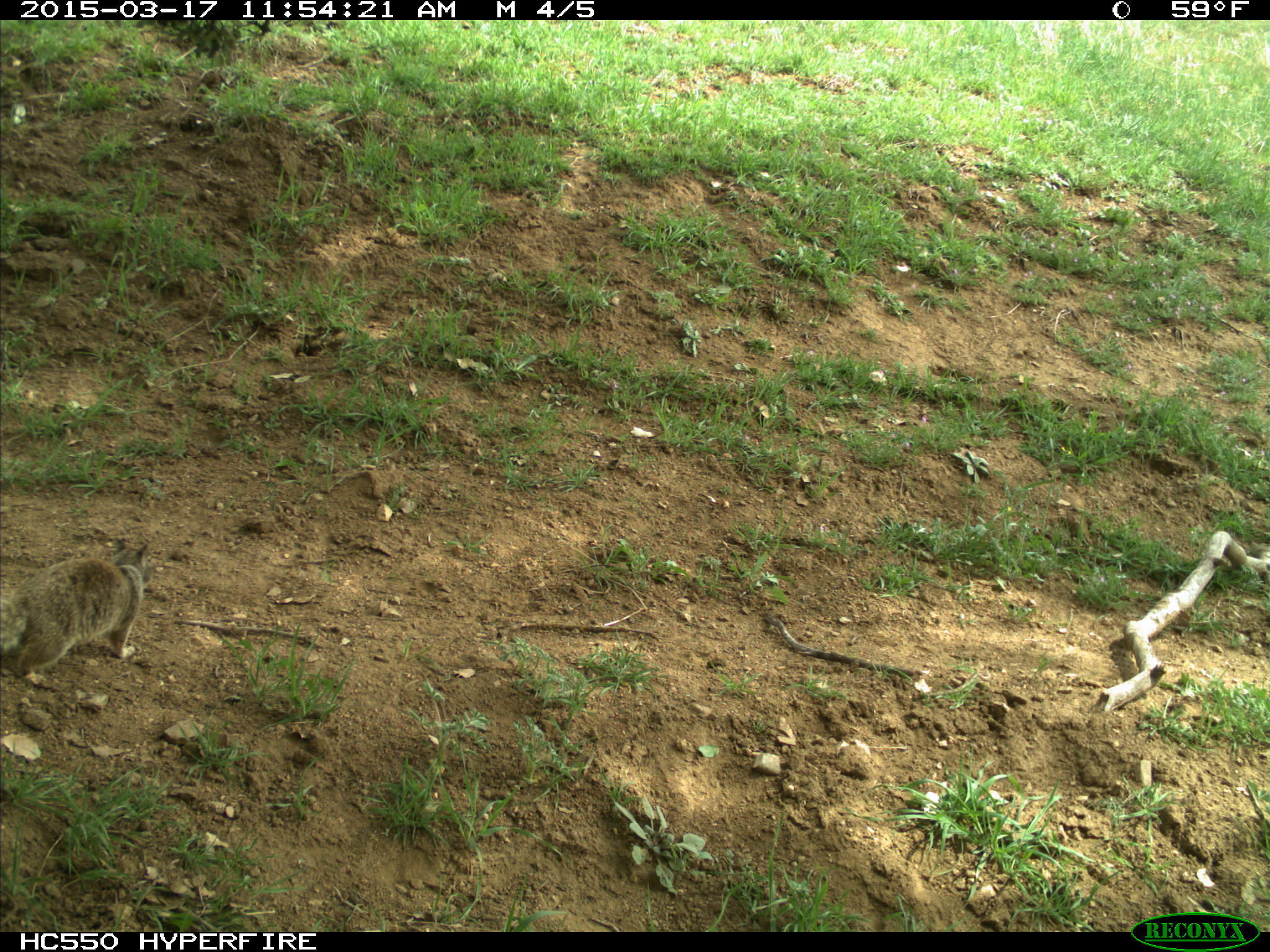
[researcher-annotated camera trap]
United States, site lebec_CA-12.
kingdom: Animalia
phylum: Chordata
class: Mammalia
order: Rodentia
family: Sciuridae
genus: Otospermophilus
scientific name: Otospermophilus beecheyi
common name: california ground squirrel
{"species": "Otospermophilus beecheyi (california ground squirrel)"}